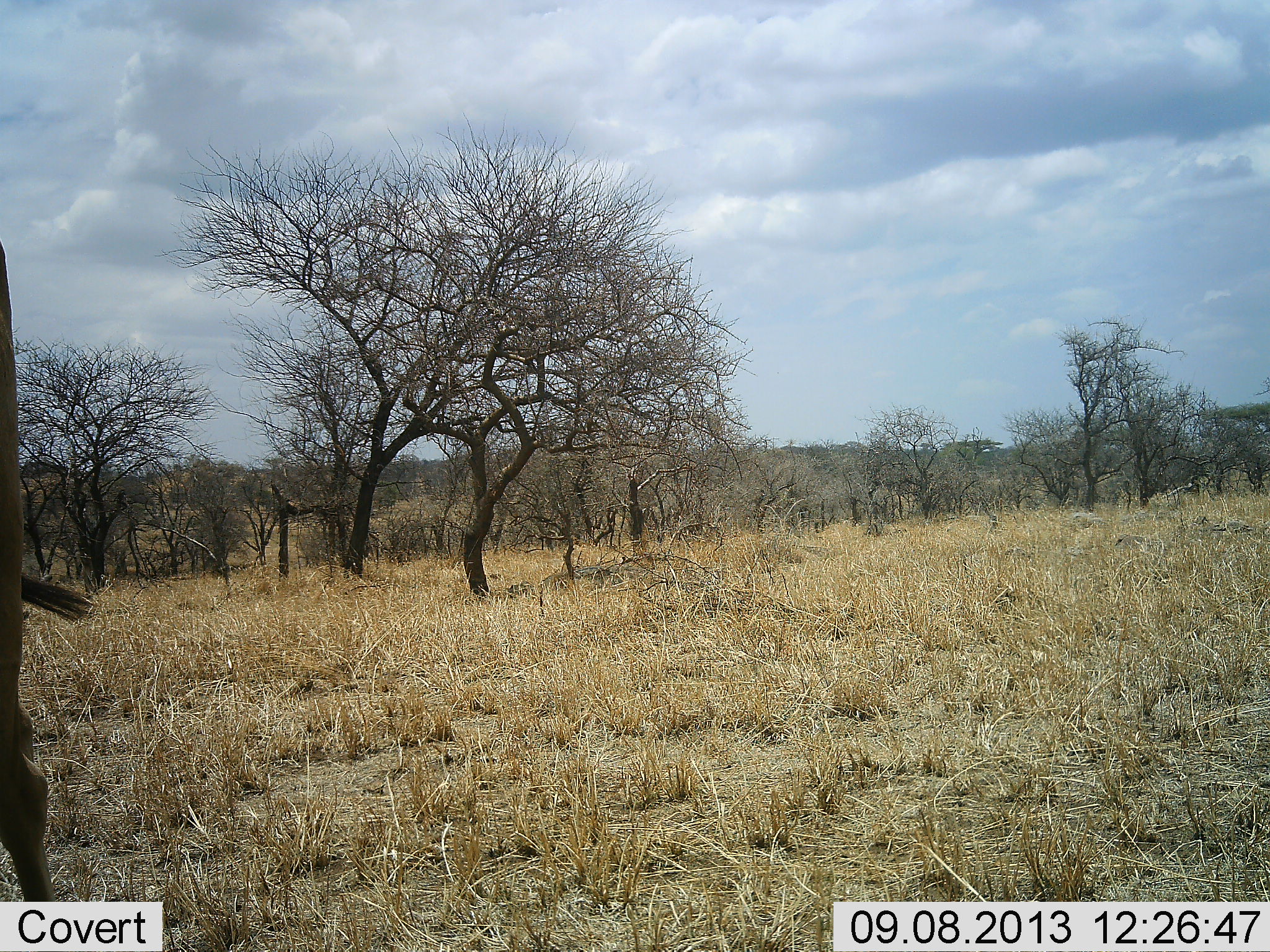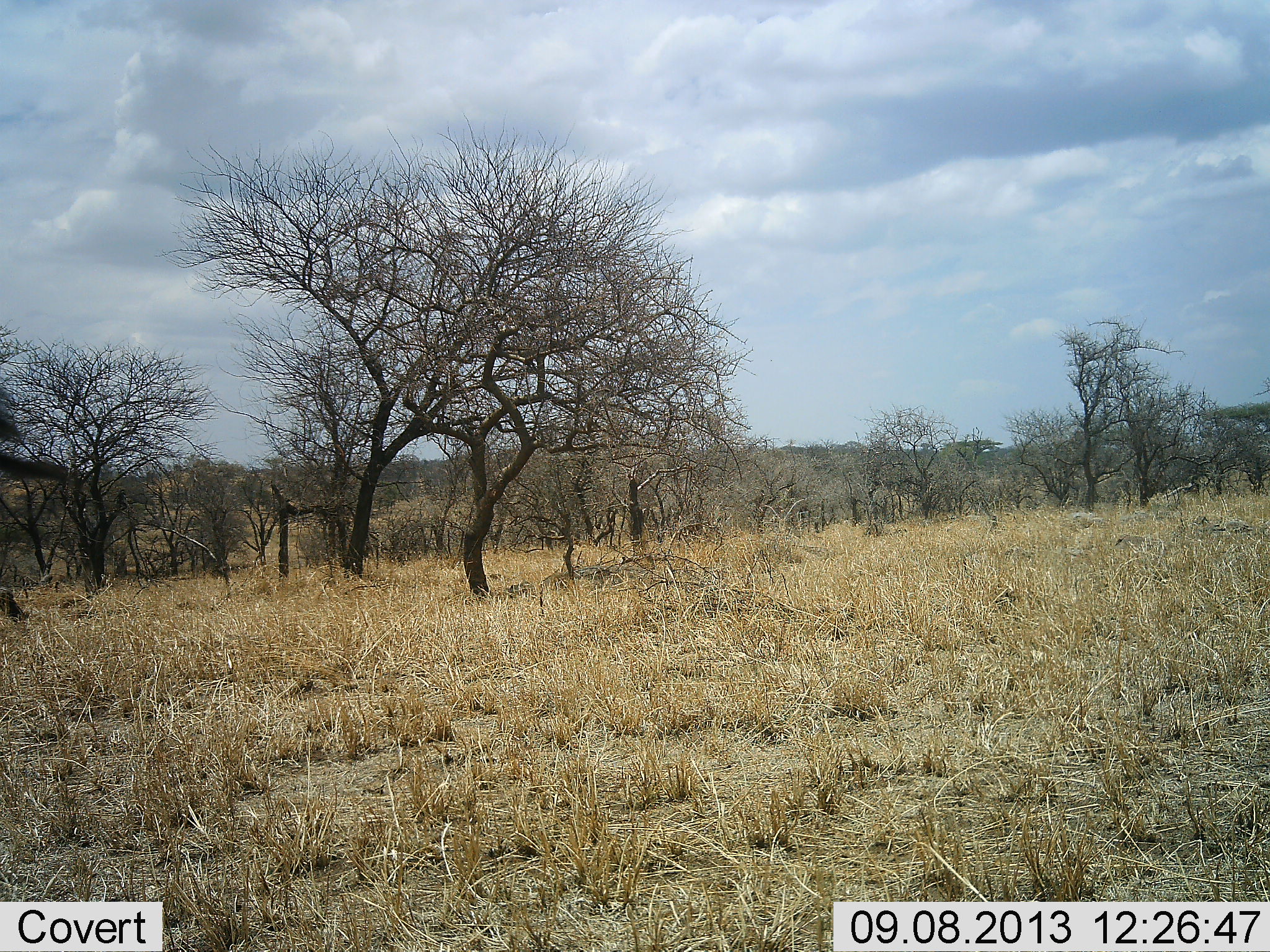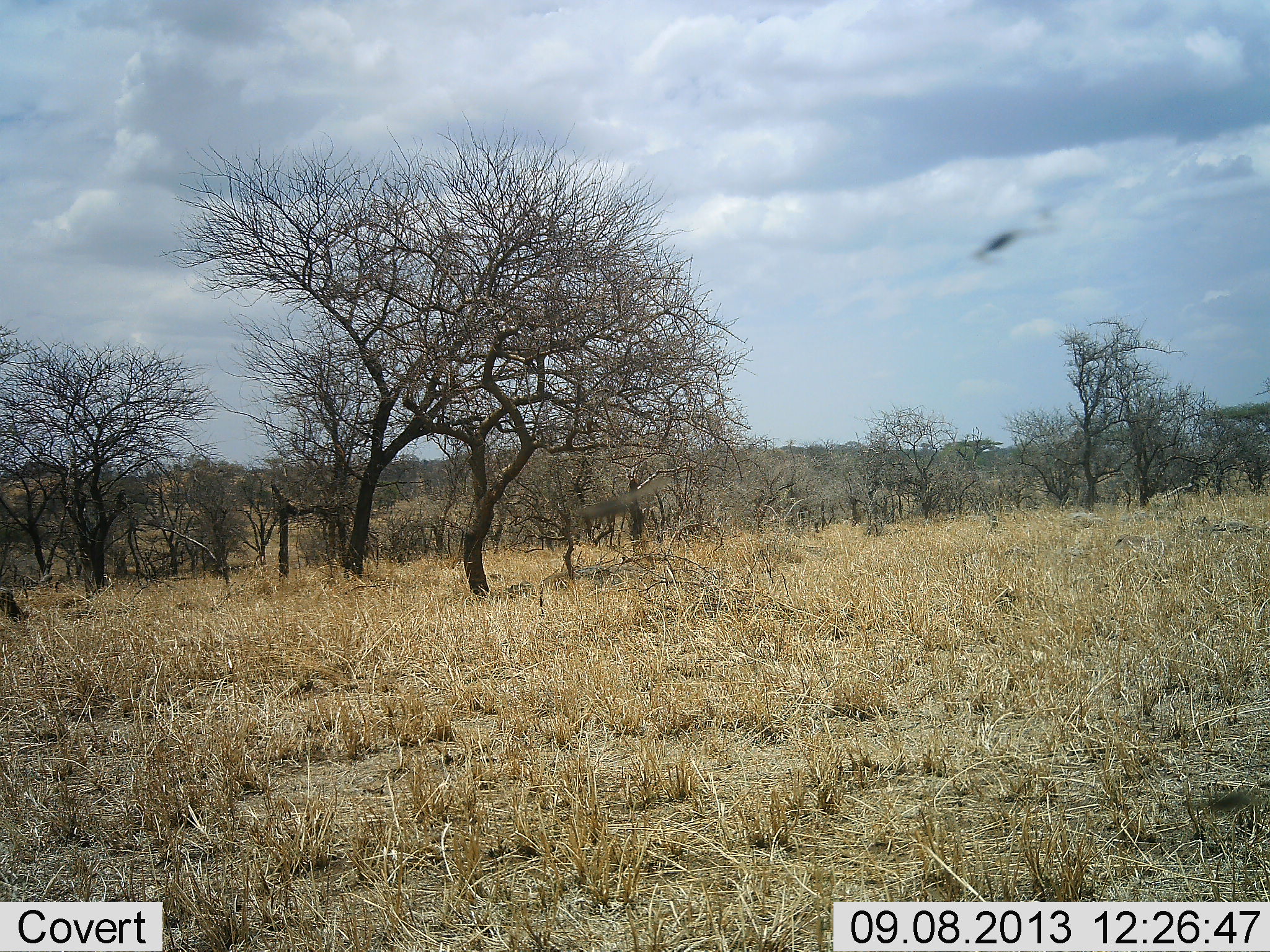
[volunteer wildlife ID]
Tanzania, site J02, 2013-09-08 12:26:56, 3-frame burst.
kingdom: Animalia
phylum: Chordata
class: Mammalia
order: Artiodactyla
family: Bovidae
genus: Connochaetes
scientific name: Connochaetes taurinus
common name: blue wildebeest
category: wildebeest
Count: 1.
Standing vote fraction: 60%.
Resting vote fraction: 0%.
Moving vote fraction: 40%.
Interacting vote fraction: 0%.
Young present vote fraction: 0%.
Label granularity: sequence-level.